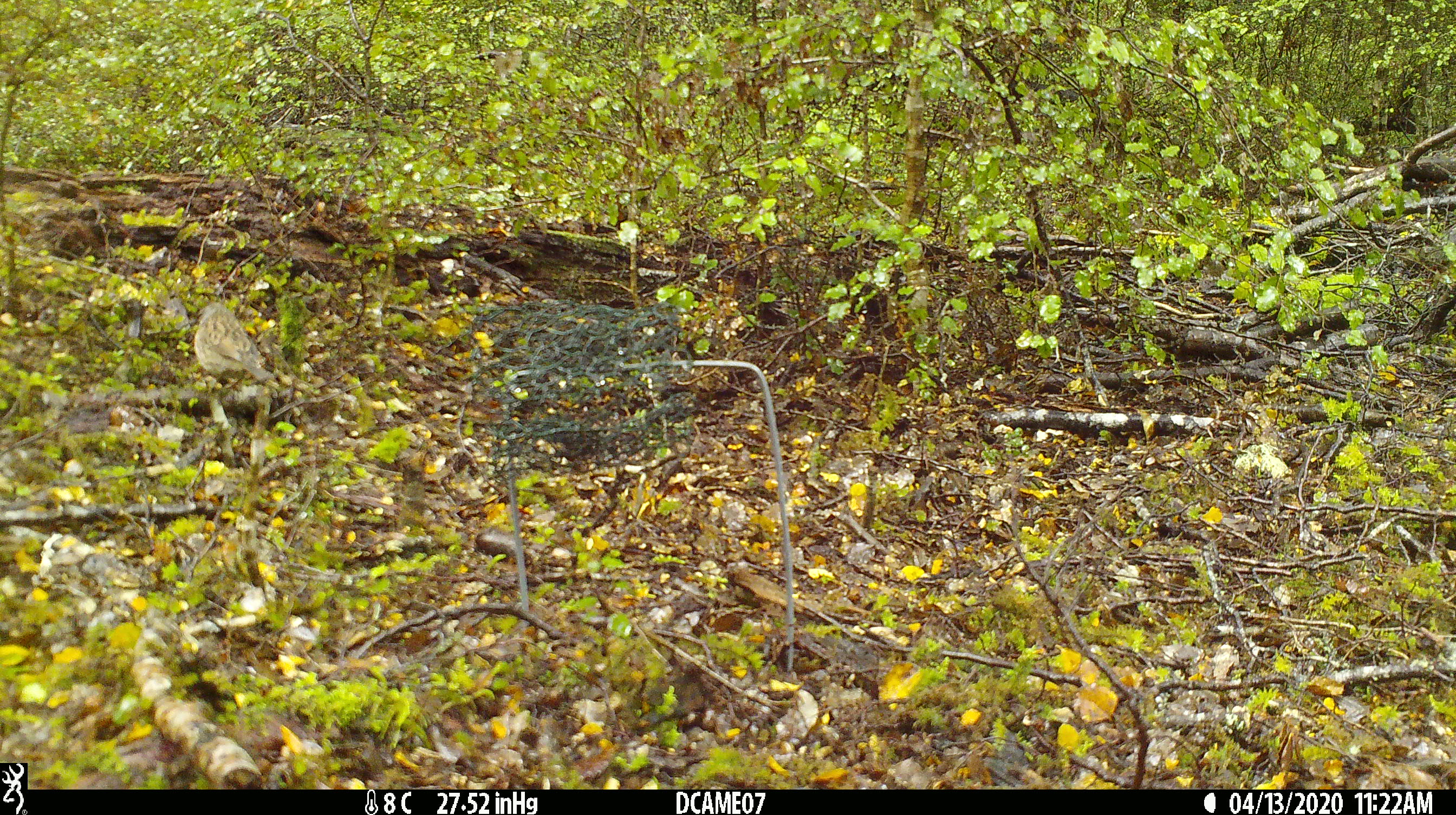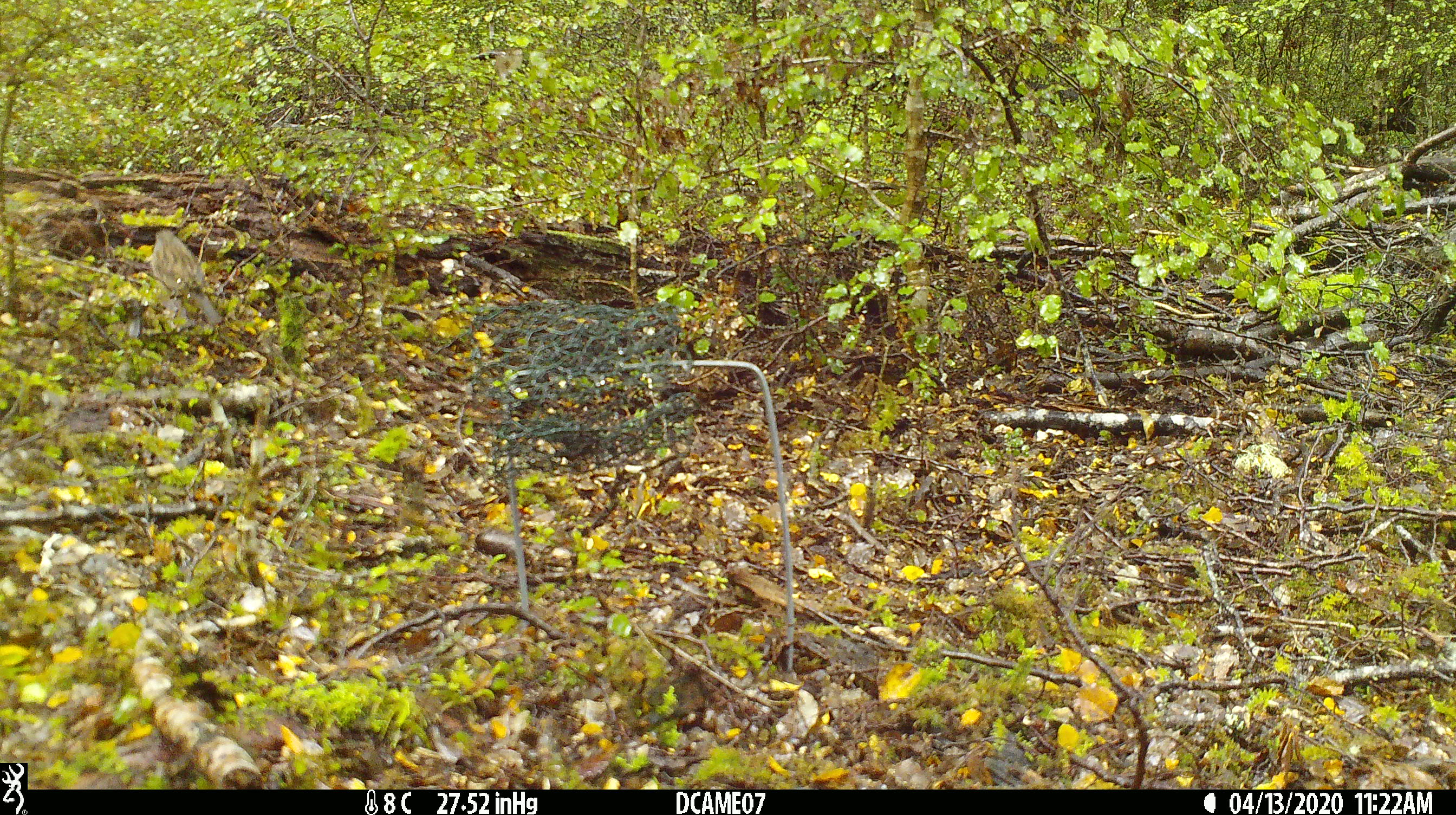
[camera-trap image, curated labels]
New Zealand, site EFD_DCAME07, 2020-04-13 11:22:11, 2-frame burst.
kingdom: Animalia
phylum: Chordata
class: Aves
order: Passeriformes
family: Prunellidae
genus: Prunella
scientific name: Prunella modularis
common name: dunnock